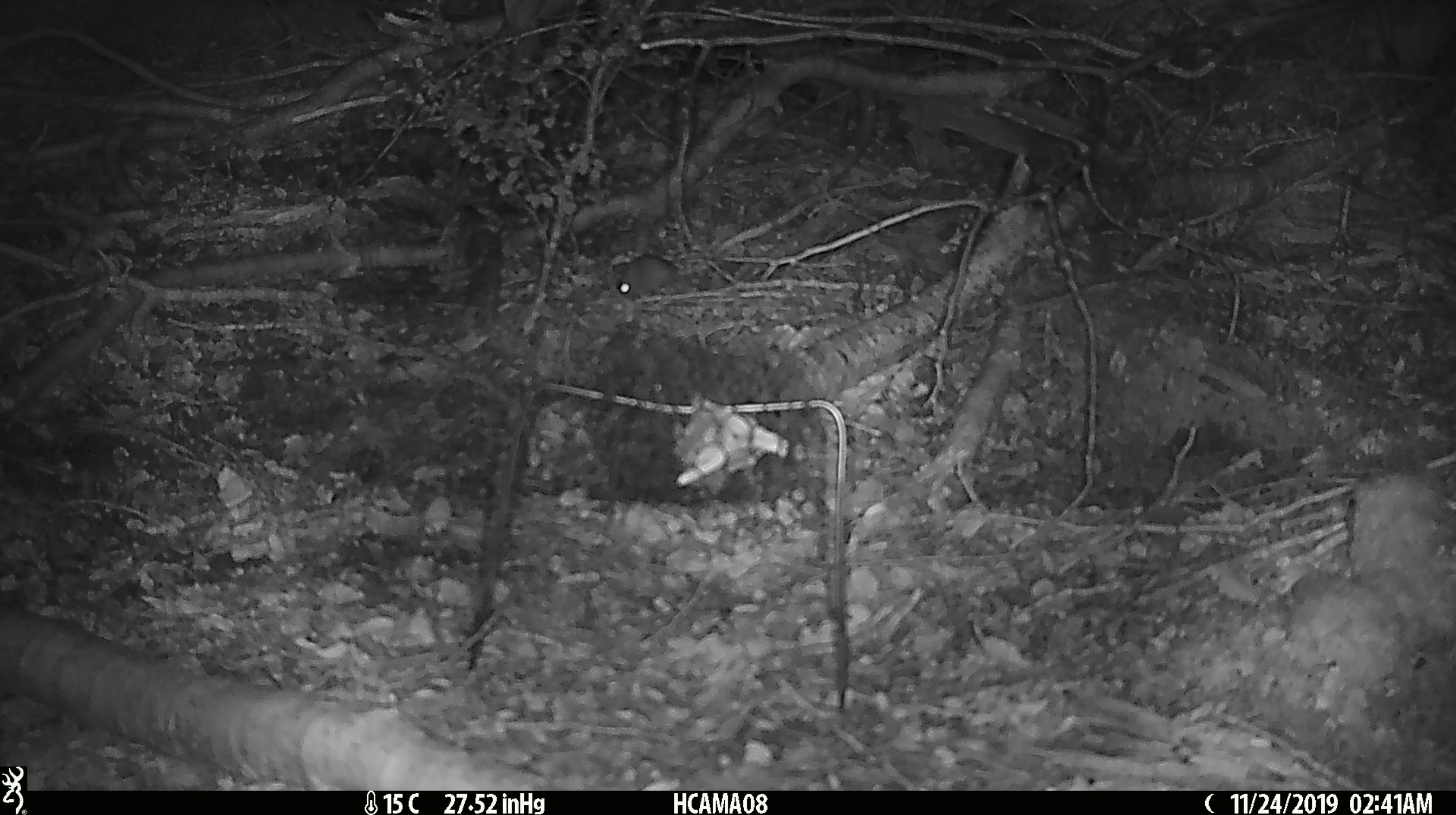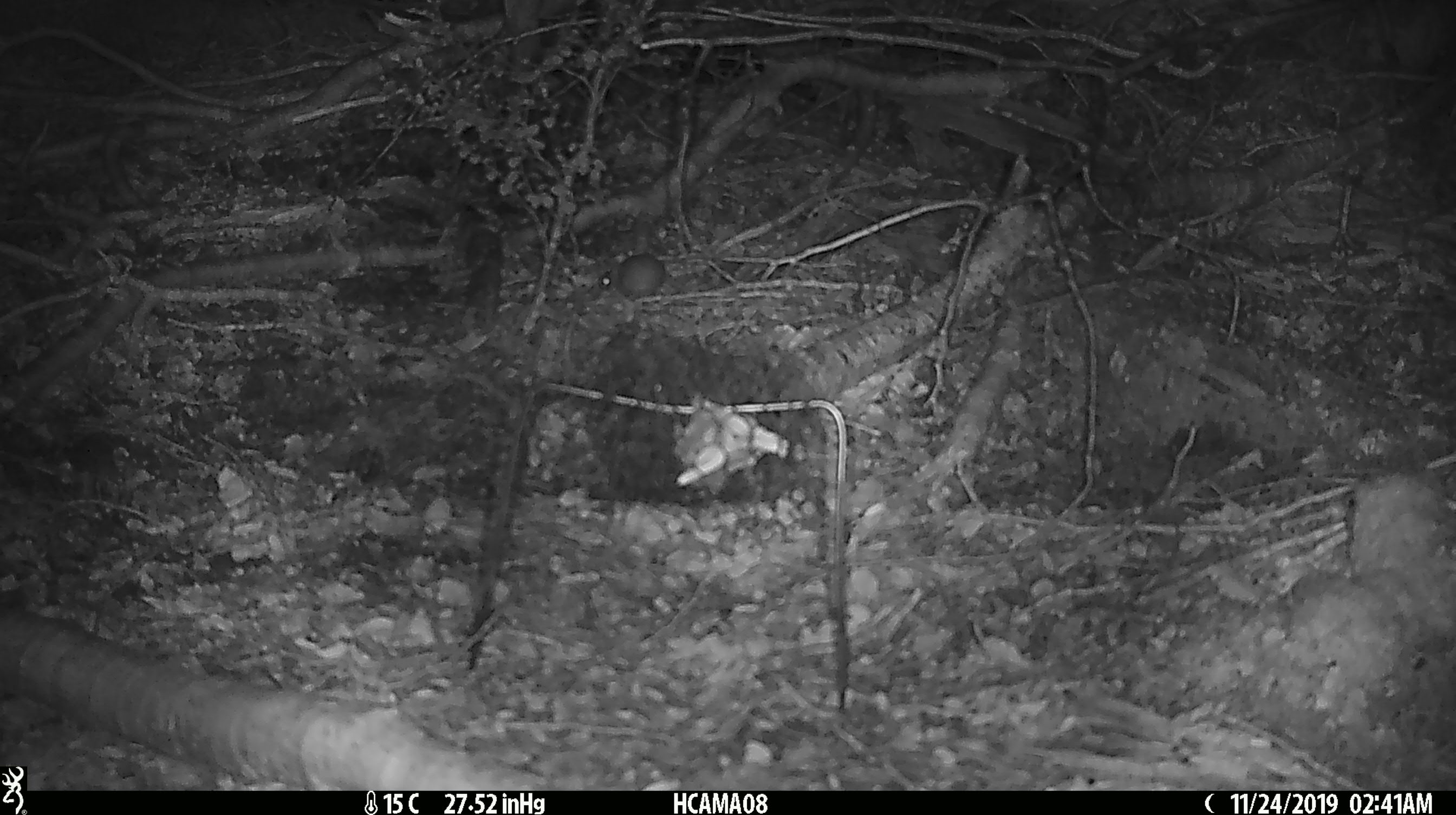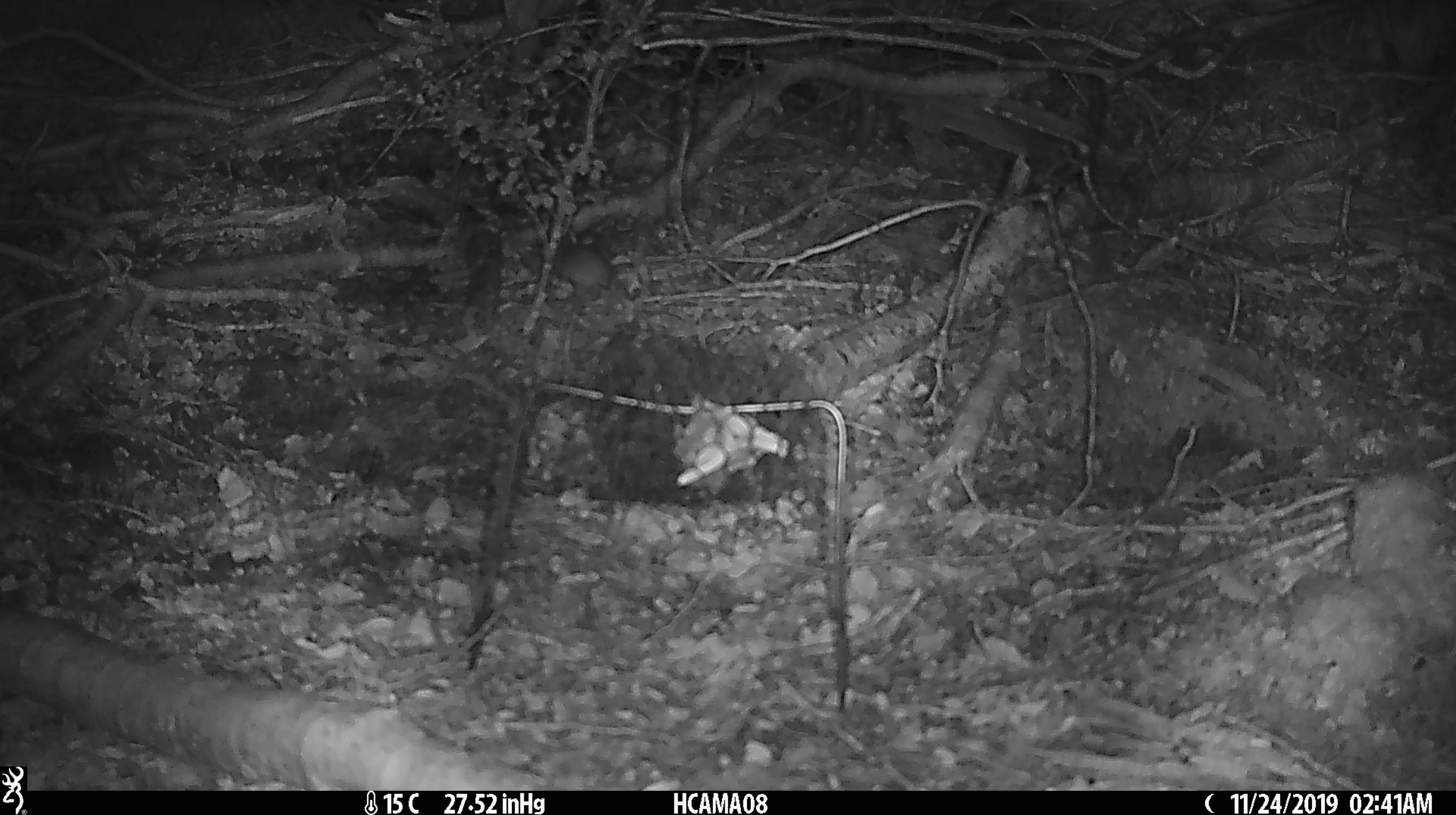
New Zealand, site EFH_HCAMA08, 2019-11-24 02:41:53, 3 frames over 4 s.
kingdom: Animalia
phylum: Chordata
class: Mammalia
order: Rodentia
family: Muridae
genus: Mus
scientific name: Mus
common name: mouse